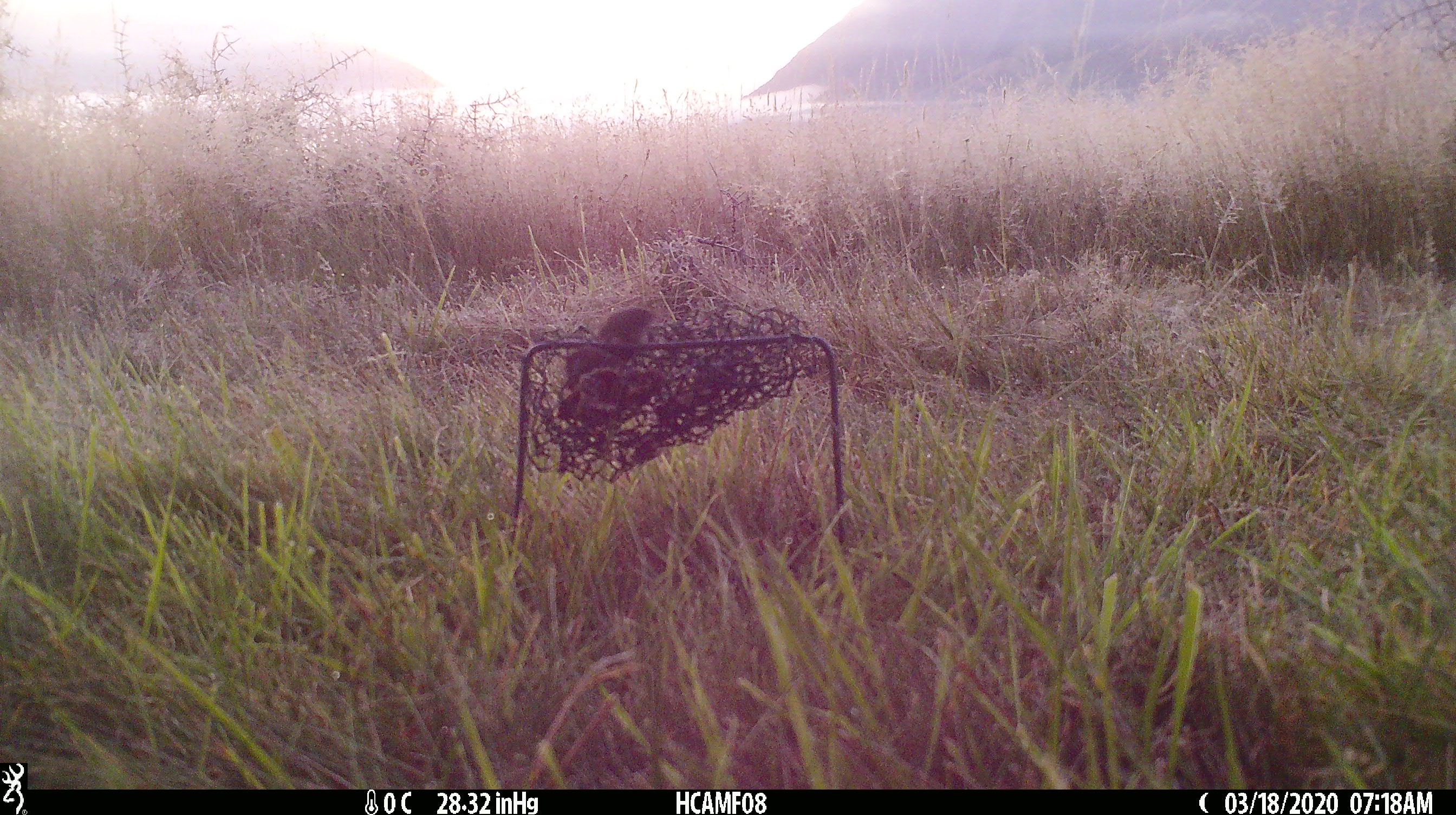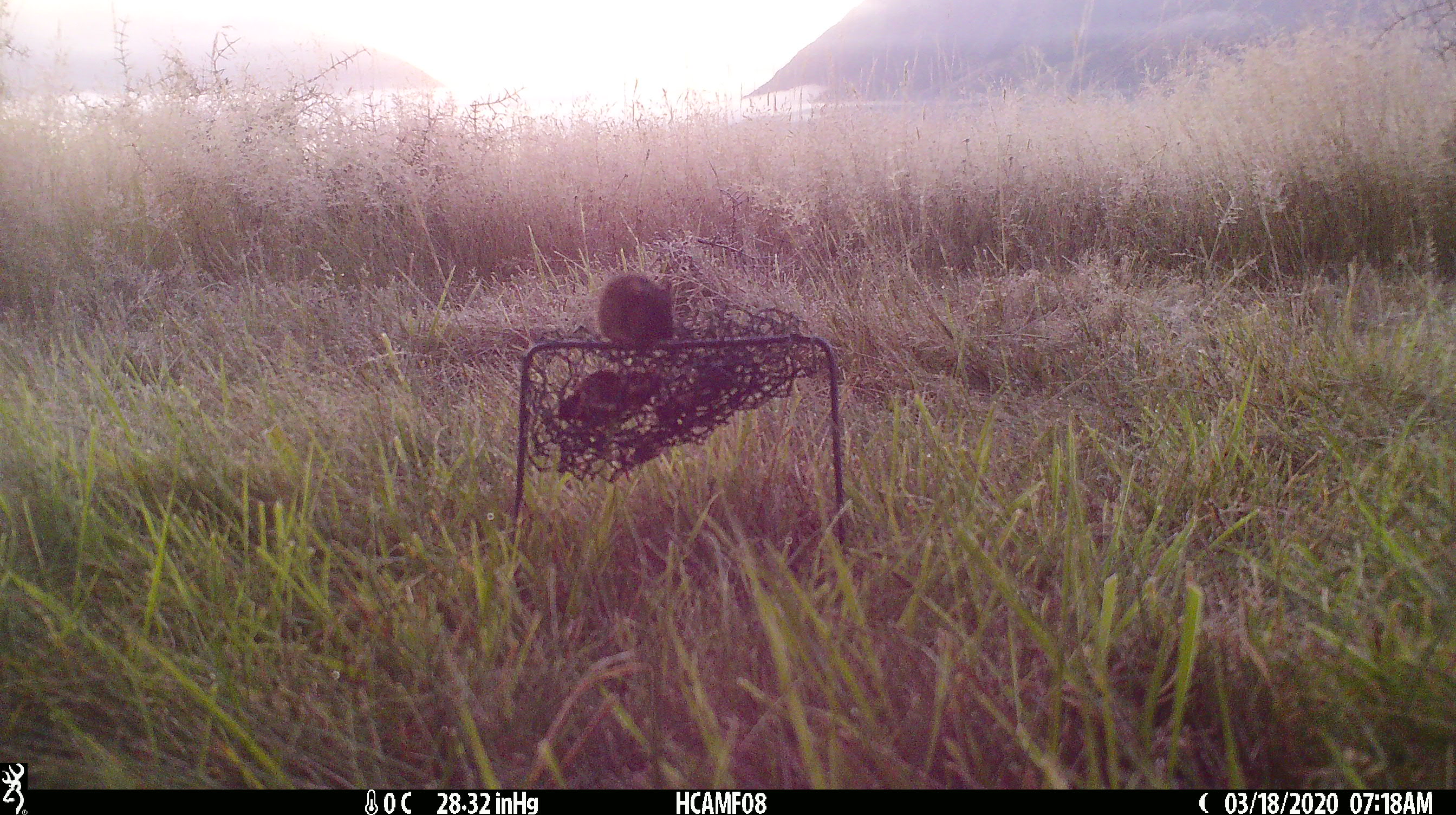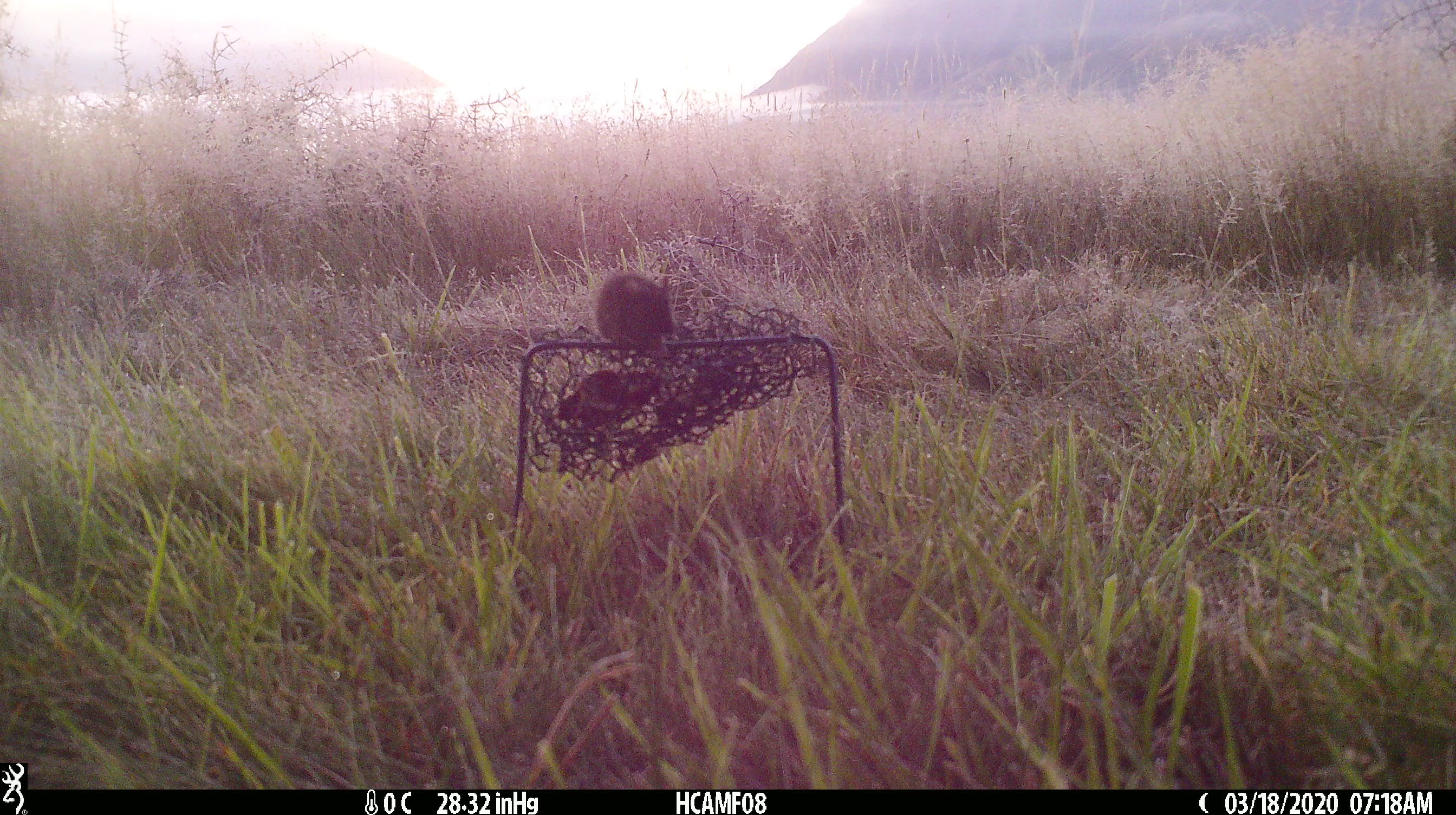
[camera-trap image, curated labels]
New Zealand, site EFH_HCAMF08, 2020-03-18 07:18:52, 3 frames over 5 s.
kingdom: Animalia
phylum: Chordata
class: Mammalia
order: Rodentia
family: Muridae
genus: Mus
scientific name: Mus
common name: mouse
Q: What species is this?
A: Mouse (Mus).